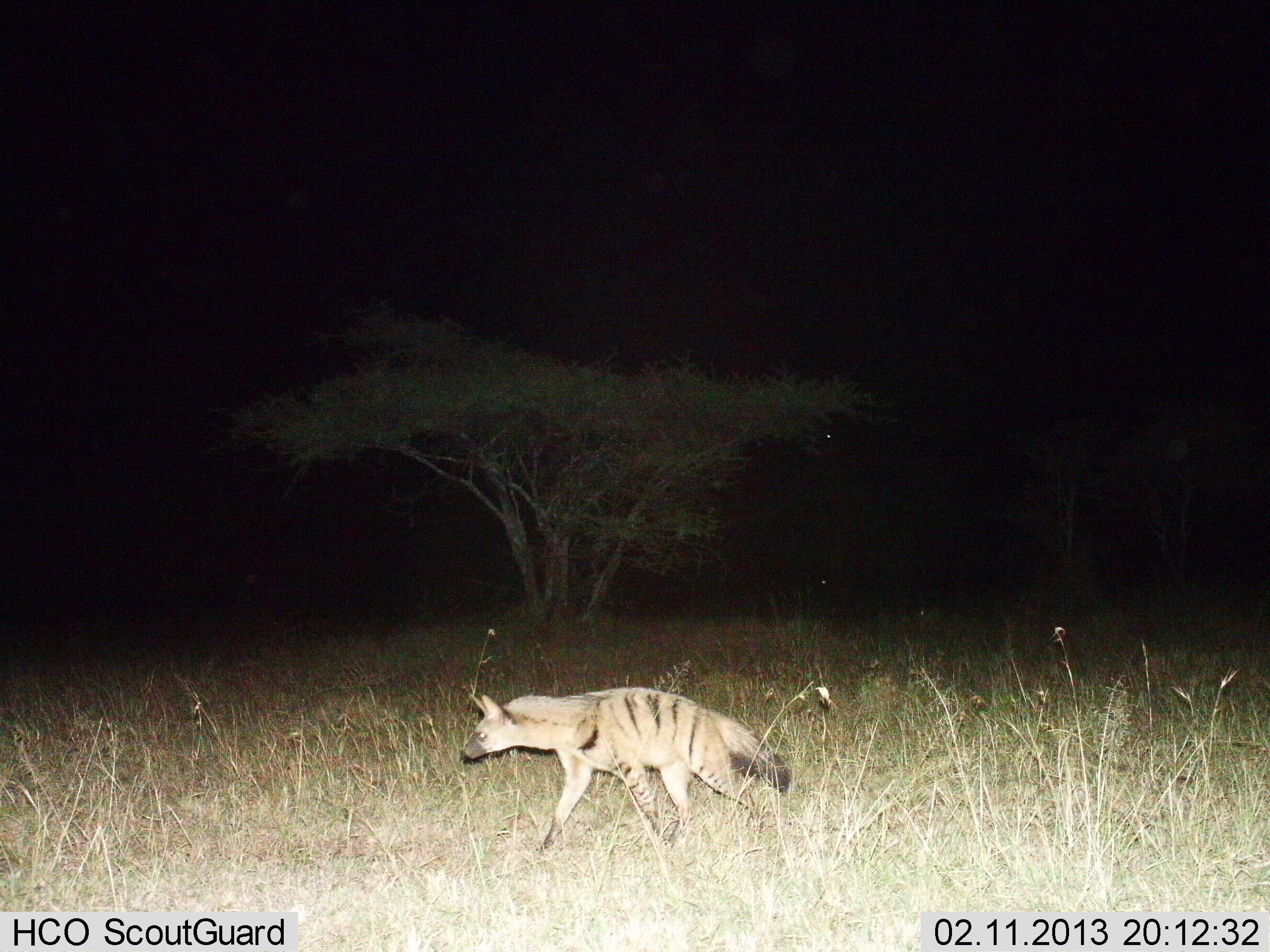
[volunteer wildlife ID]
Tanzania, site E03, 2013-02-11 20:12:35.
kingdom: Animalia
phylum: Chordata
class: Mammalia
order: Carnivora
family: Hyaenidae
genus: Proteles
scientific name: Proteles cristatus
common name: aardwolf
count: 1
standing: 0%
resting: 0%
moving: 100%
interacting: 0%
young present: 0%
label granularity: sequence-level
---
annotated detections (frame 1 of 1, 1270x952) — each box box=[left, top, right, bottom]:
animal: box=[462, 687, 793, 856]